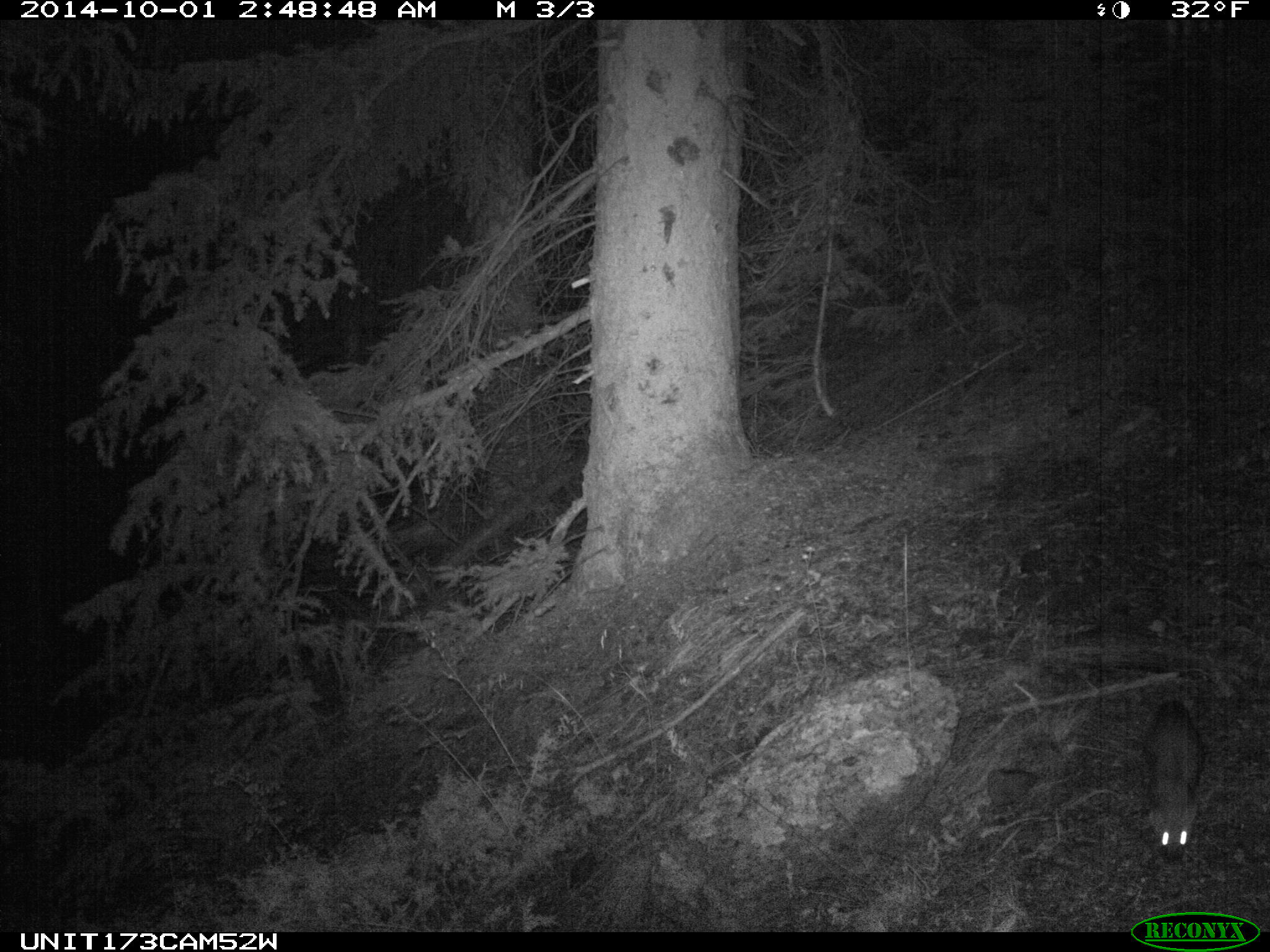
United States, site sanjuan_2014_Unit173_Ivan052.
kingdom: Animalia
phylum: Chordata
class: Mammalia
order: Carnivora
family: Mustelidae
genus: Martes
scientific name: Martes americana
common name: american marten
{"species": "Martes americana (american marten)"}